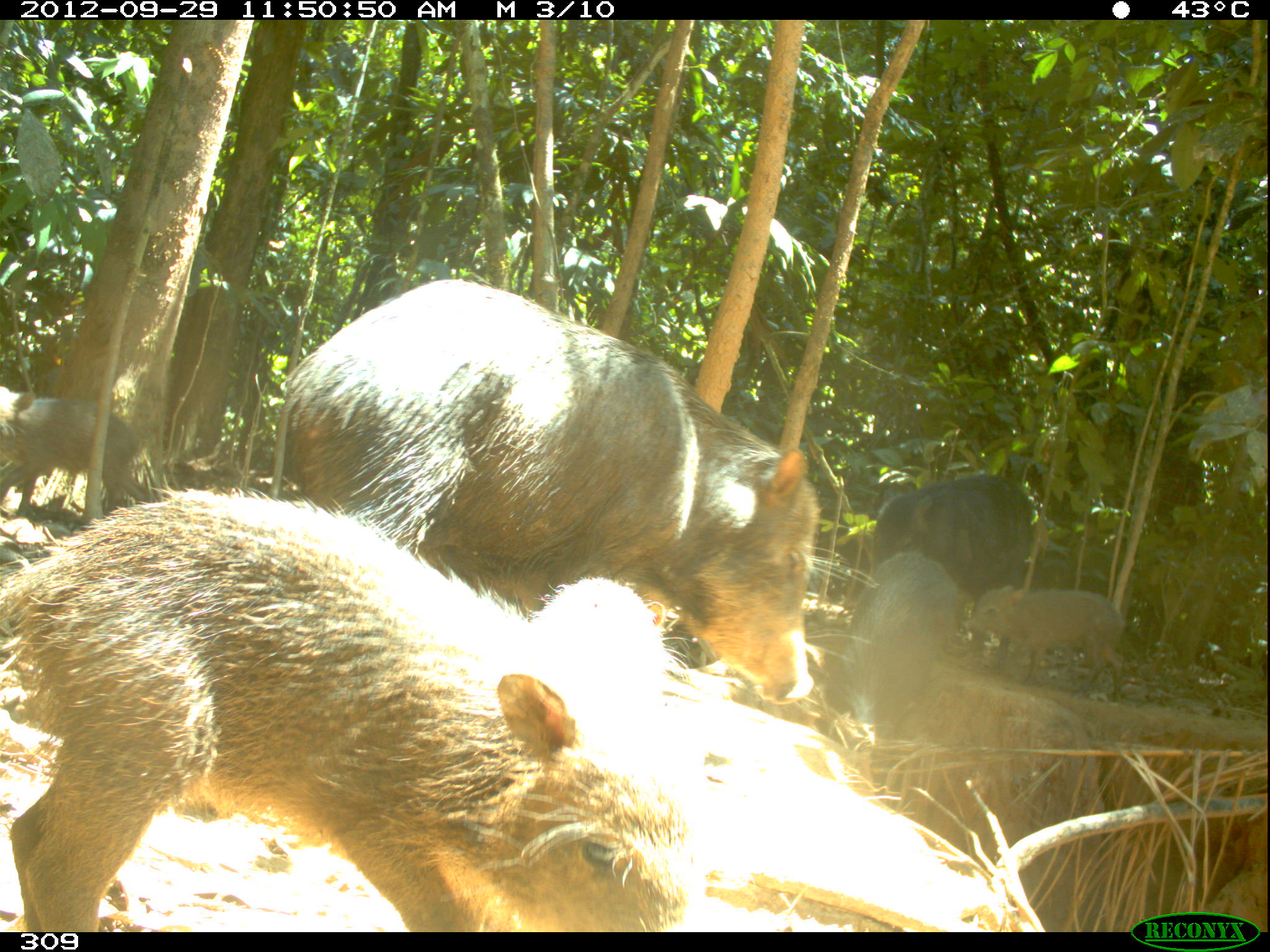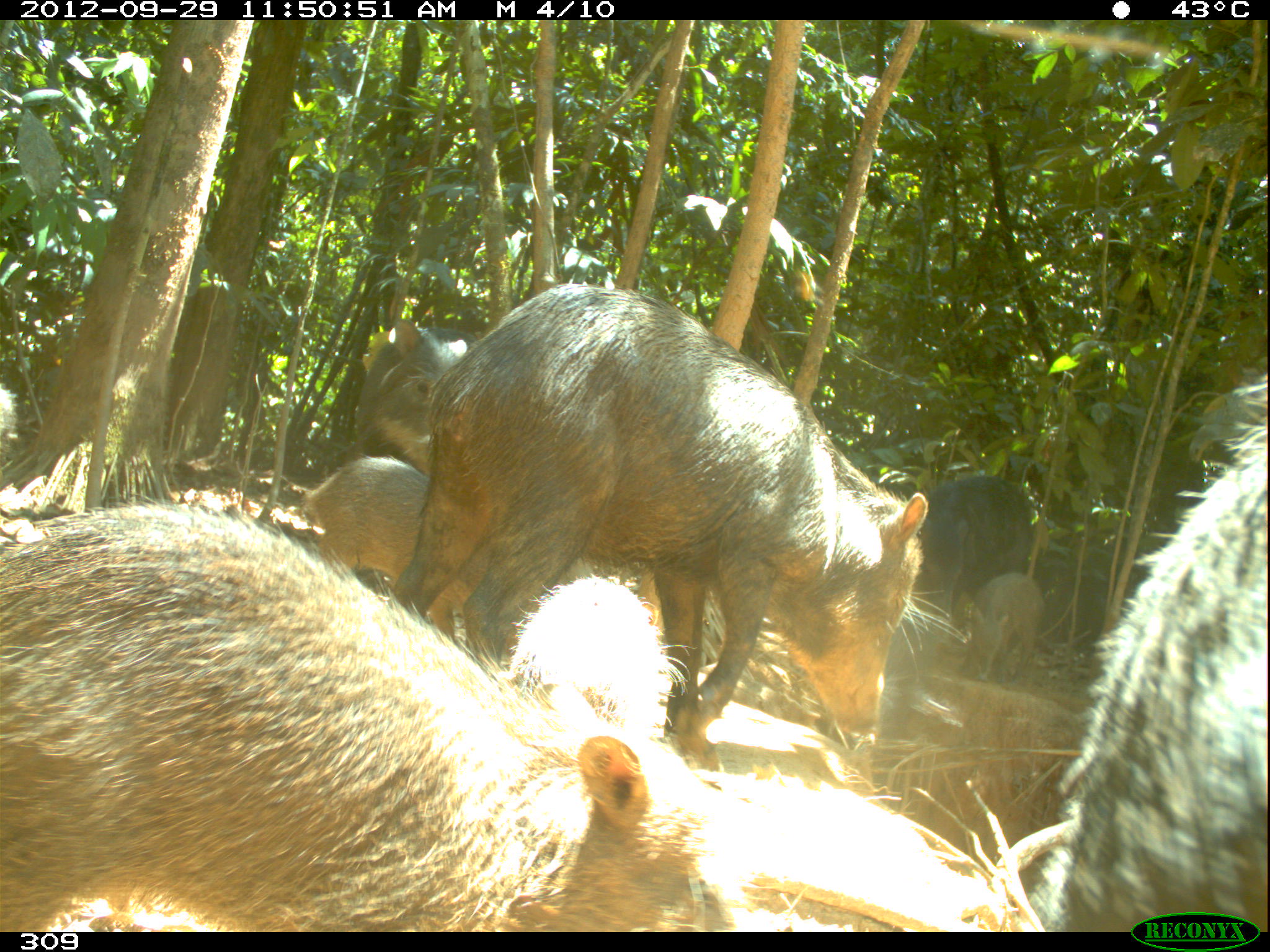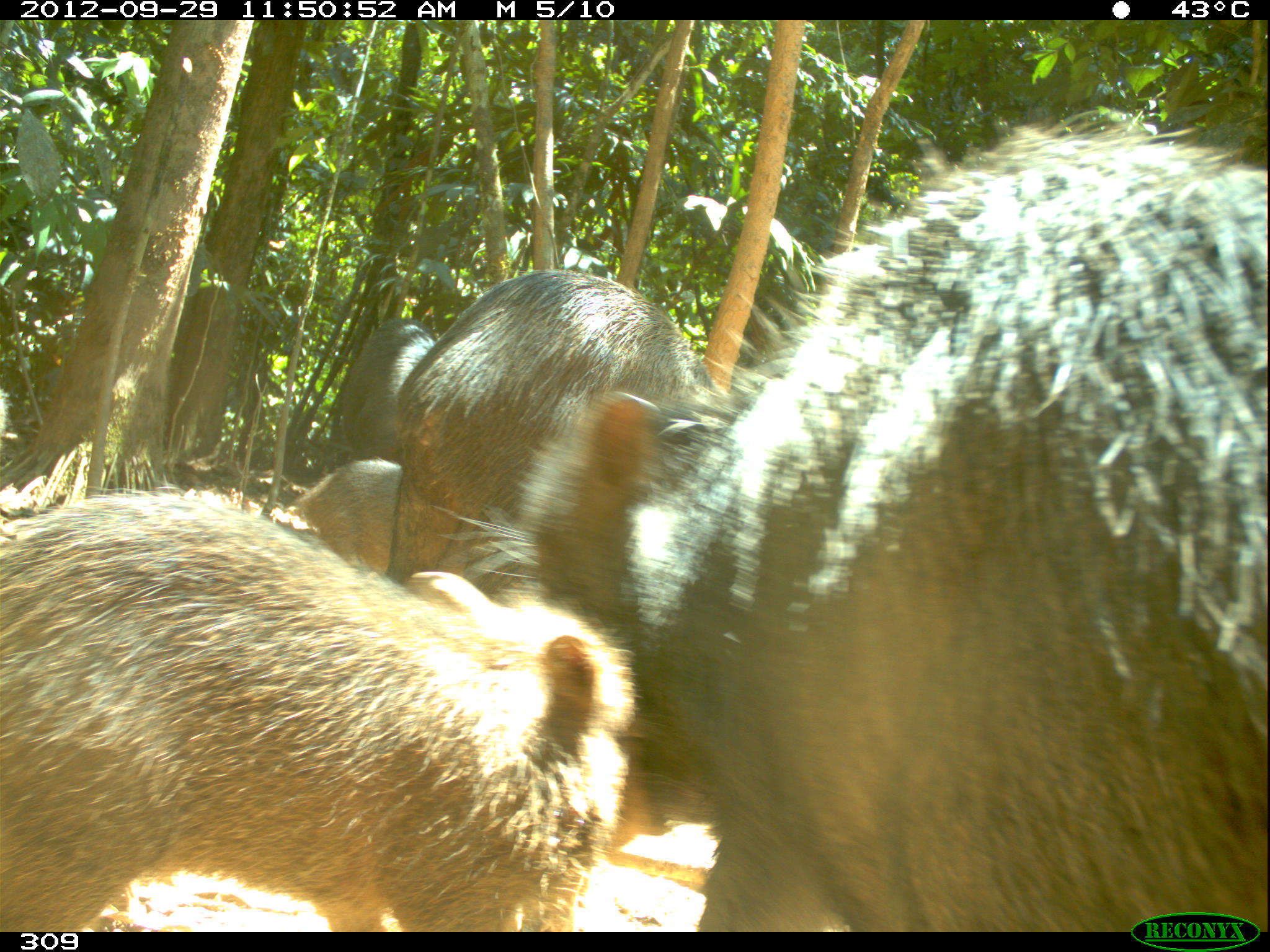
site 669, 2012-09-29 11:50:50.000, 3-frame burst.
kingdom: Animalia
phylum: Chordata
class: Mammalia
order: Artiodactyla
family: Tayassuidae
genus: Tayassu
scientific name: Tayassu pecari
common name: white-lipped peccary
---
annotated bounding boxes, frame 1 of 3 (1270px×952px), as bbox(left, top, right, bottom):
tayassu pecari: bbox(0, 488, 705, 931); bbox(286, 279, 819, 703); bbox(874, 474, 1031, 664); bbox(840, 552, 958, 742); bbox(0, 384, 156, 514); bbox(961, 586, 1124, 702)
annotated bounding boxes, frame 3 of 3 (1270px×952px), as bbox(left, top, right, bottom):
tayassu pecari: bbox(514, 128, 1266, 930); bbox(0, 490, 633, 931); bbox(385, 270, 723, 588); bbox(342, 317, 437, 459); bbox(298, 460, 402, 571)